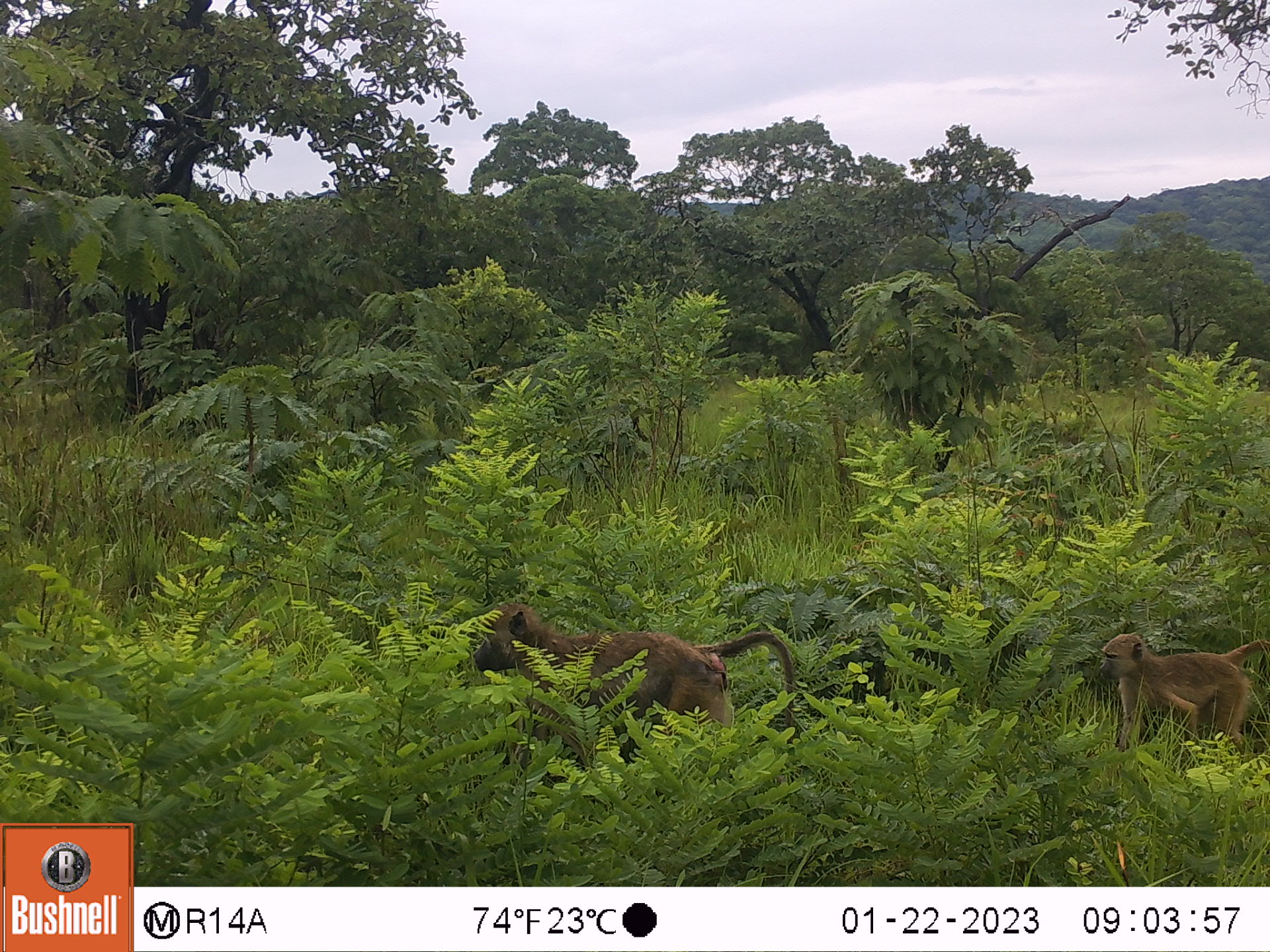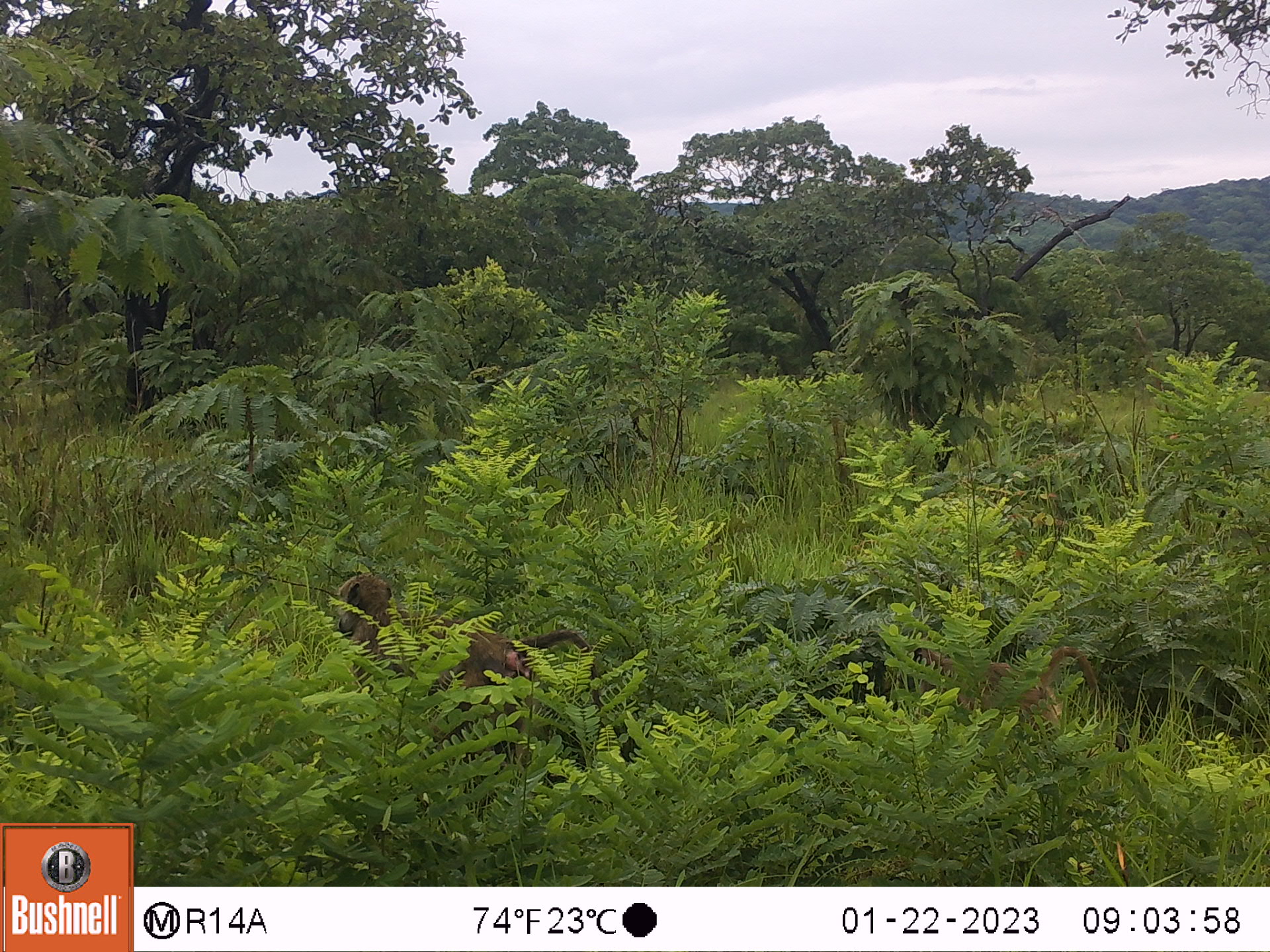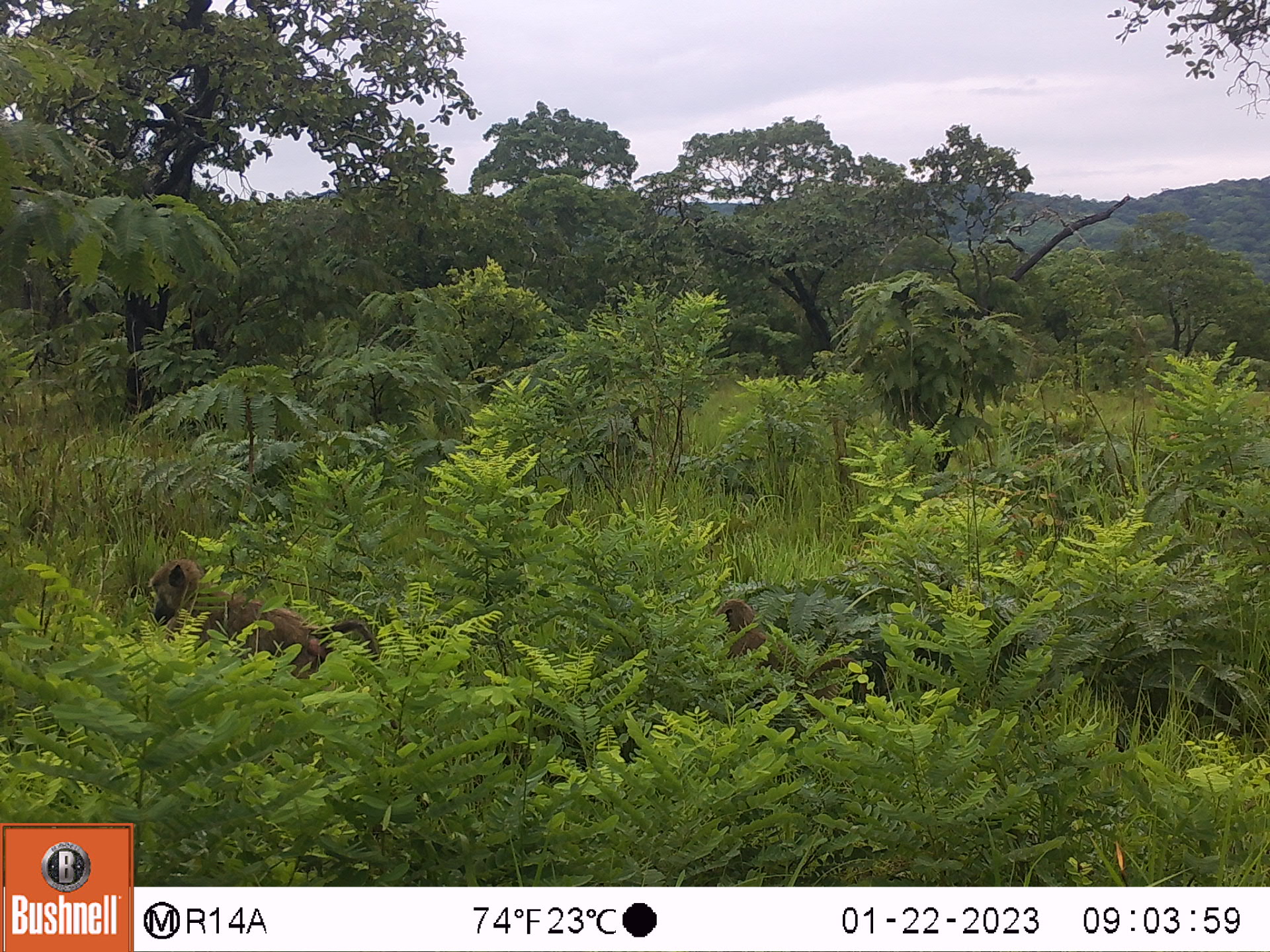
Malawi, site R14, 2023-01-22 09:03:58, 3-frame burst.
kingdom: Animalia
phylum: Chordata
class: Mammalia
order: Primates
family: Cercopithecidae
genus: Papio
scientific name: Papio cynocephalus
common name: yellow baboon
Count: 2.